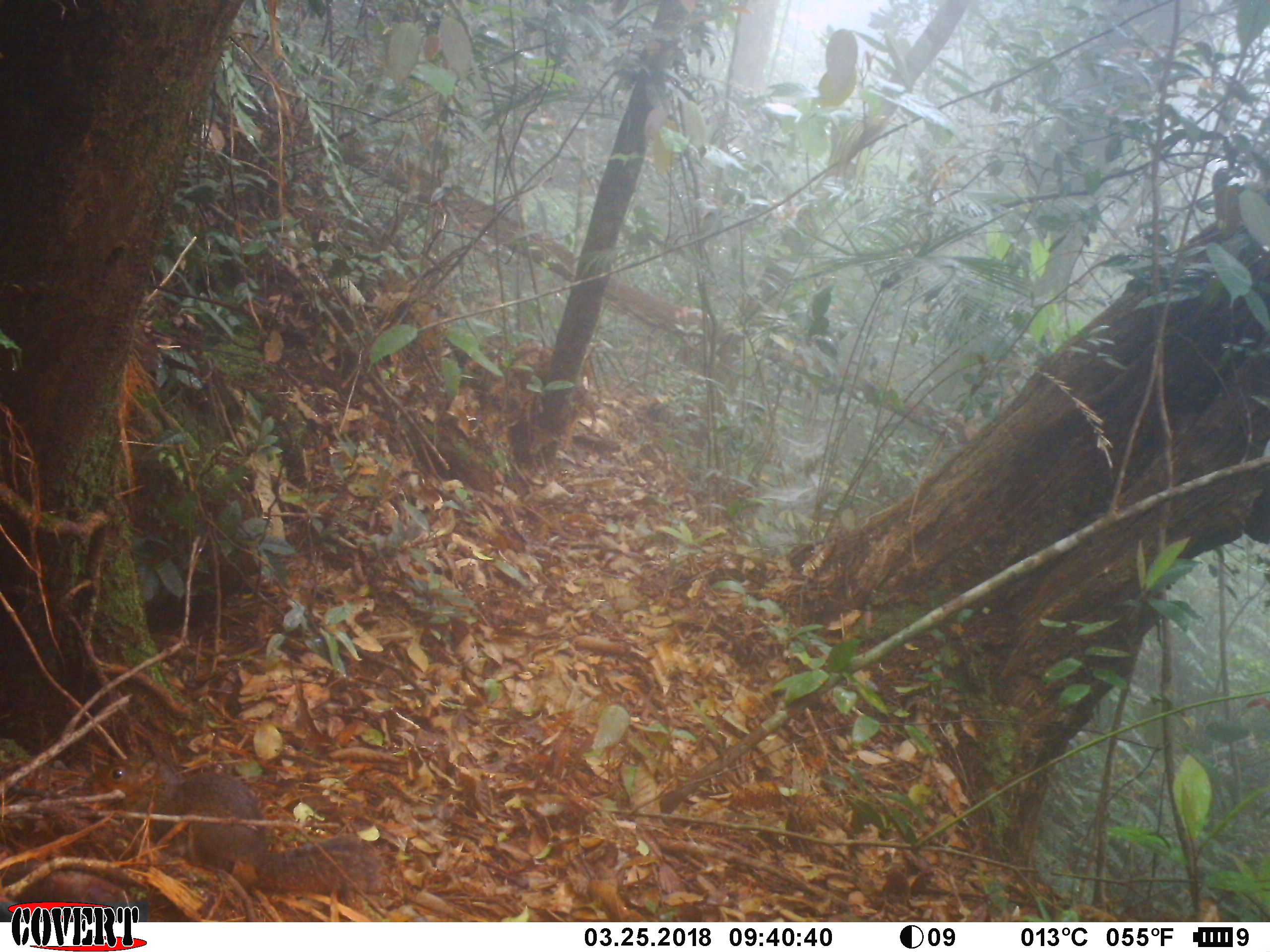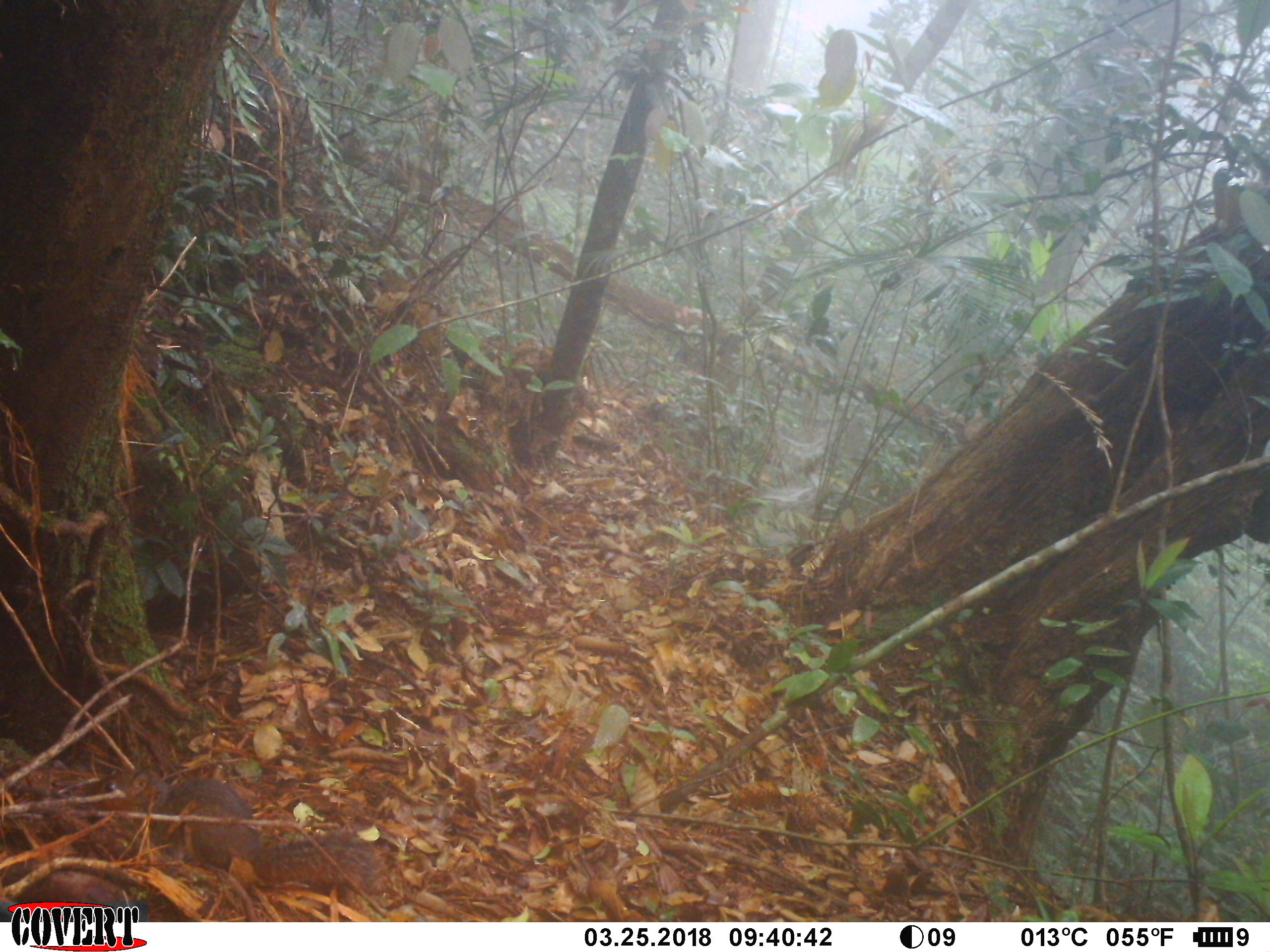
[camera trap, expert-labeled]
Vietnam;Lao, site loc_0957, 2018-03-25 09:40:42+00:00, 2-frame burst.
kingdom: Animalia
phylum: Chordata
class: Mammalia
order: Rodentia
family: Sciuridae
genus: Dremomys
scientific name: Dremomys rufigenis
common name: red-cheeked squirrel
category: red cheeked squirrel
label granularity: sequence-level